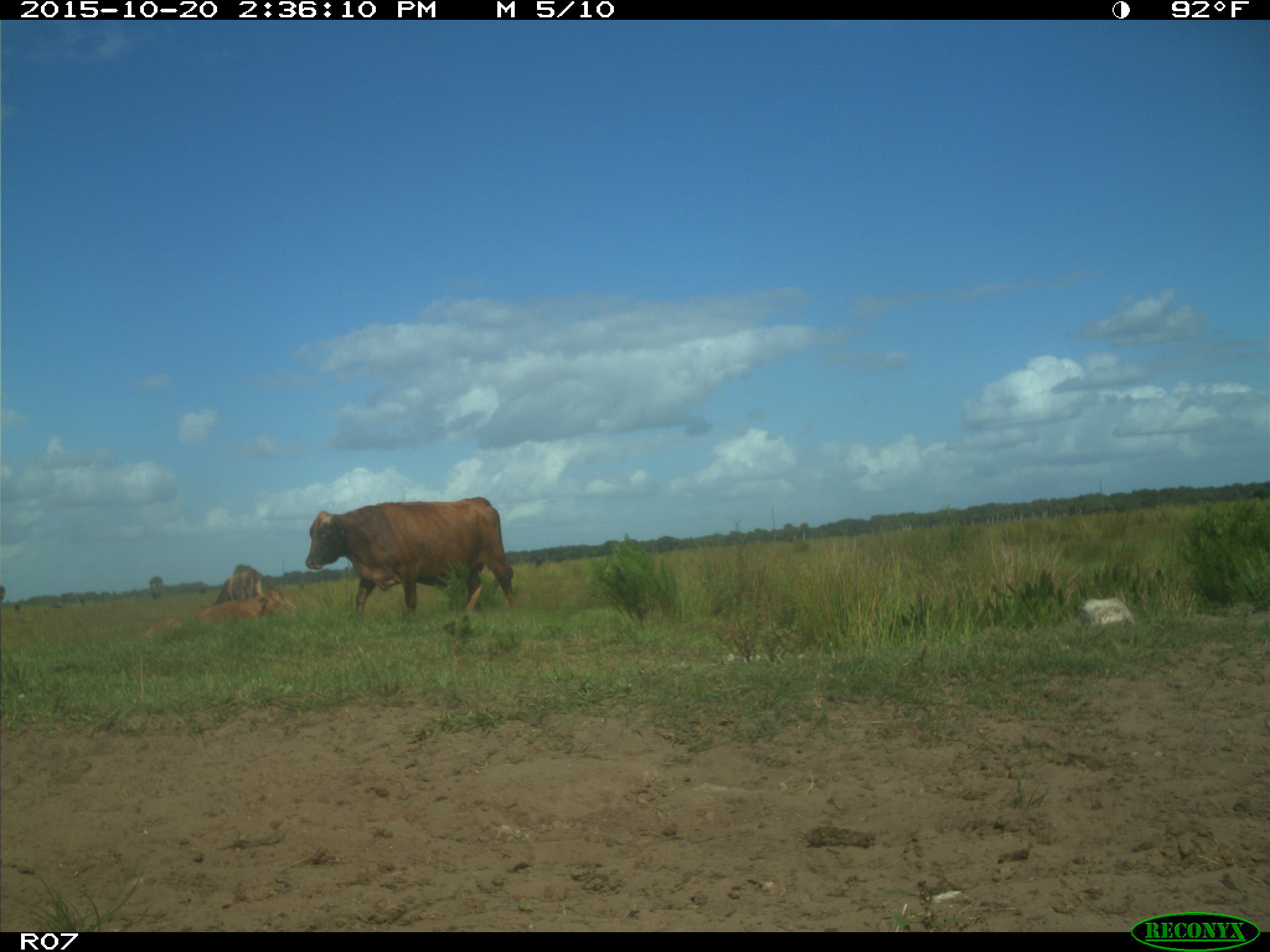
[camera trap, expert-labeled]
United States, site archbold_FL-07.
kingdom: Animalia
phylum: Chordata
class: Mammalia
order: Artiodactyla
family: Bovidae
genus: Bos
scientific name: Bos taurus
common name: domestic cow